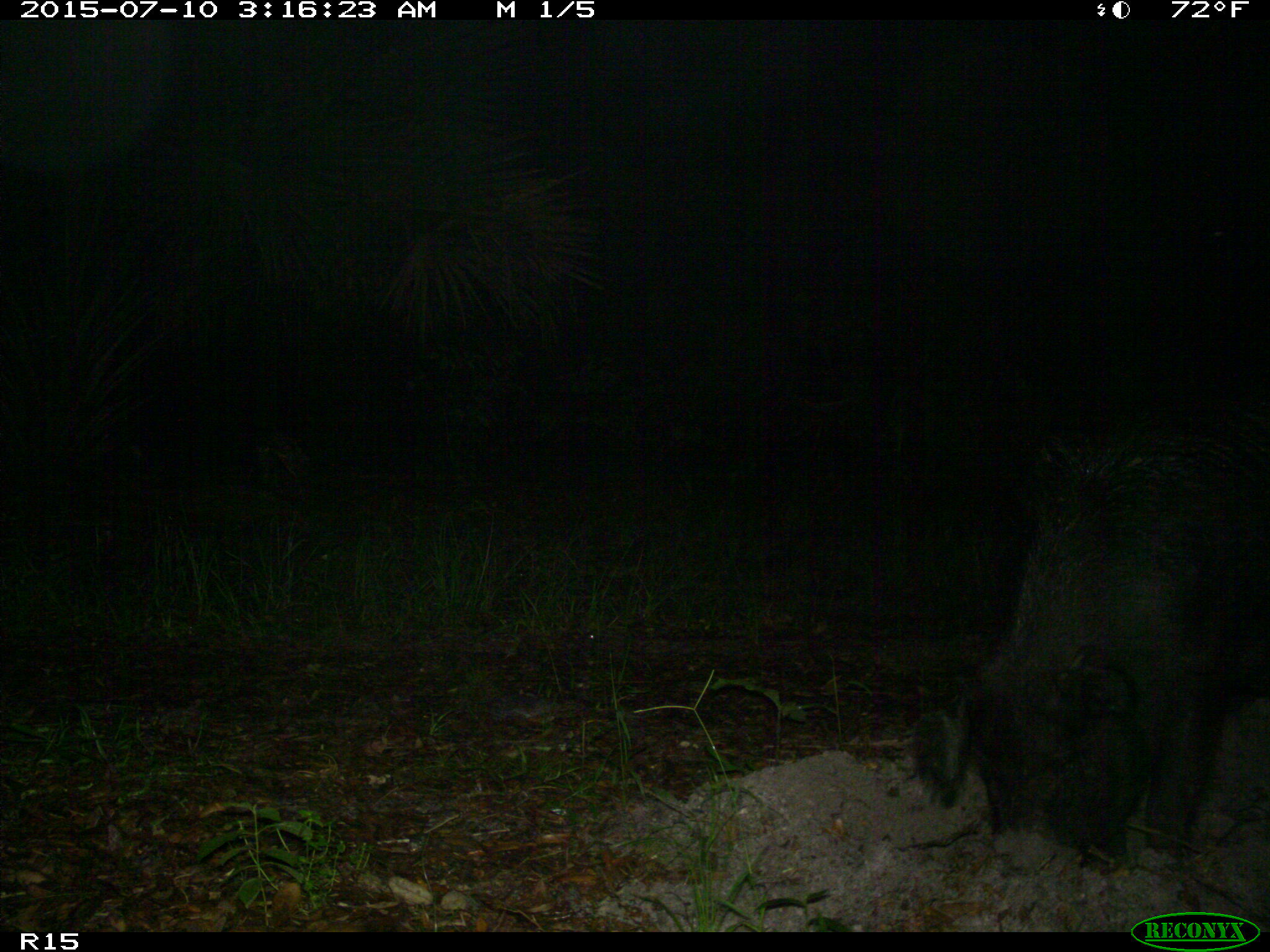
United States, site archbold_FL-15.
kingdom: Animalia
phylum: Chordata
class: Mammalia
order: Artiodactyla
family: Suidae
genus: Sus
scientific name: Sus scrofa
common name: wild boar